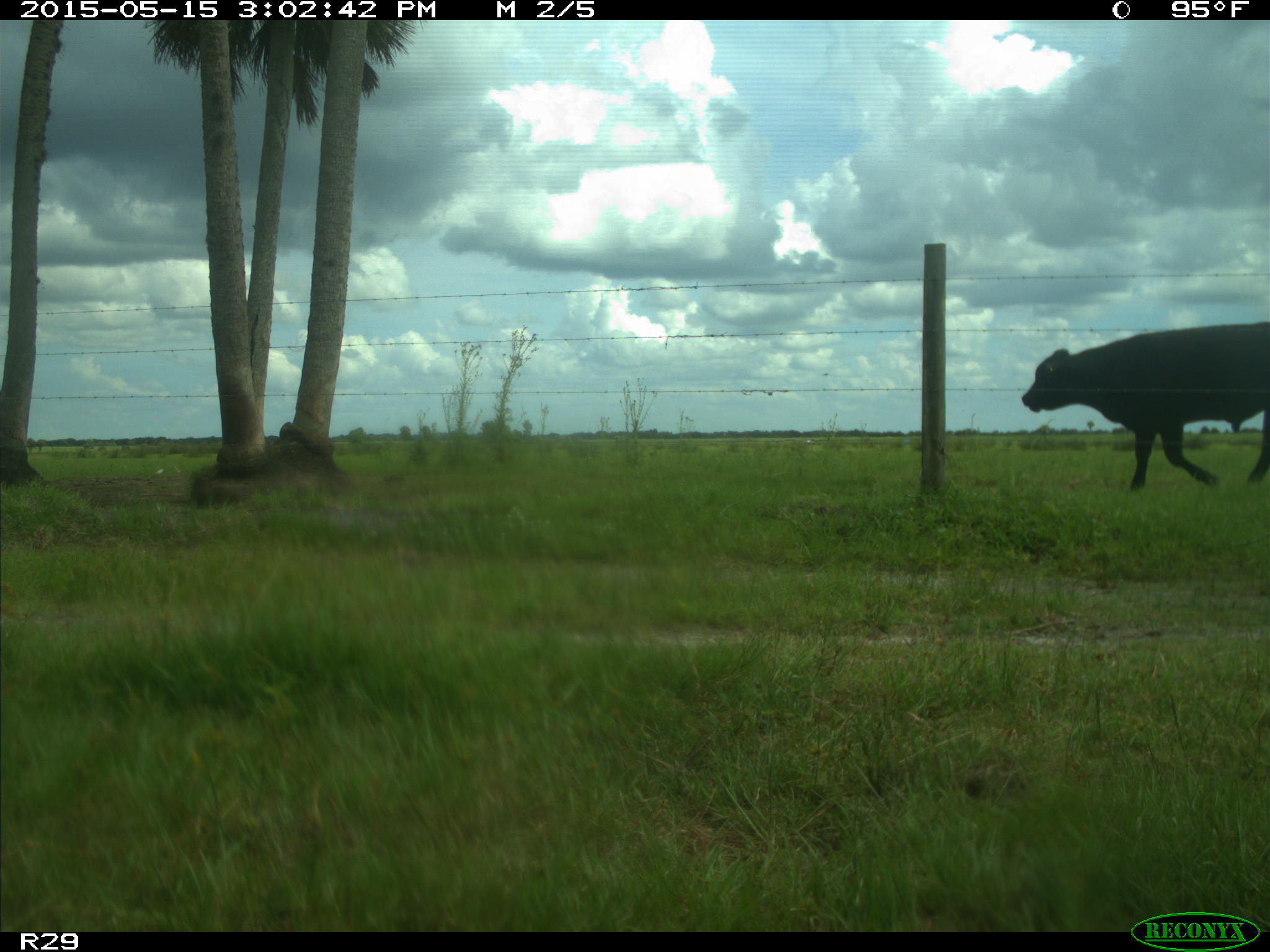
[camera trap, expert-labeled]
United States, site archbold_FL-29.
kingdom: Animalia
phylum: Chordata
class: Mammalia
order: Artiodactyla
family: Bovidae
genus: Bos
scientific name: Bos taurus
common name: domestic cow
Bos taurus (domestic cow).